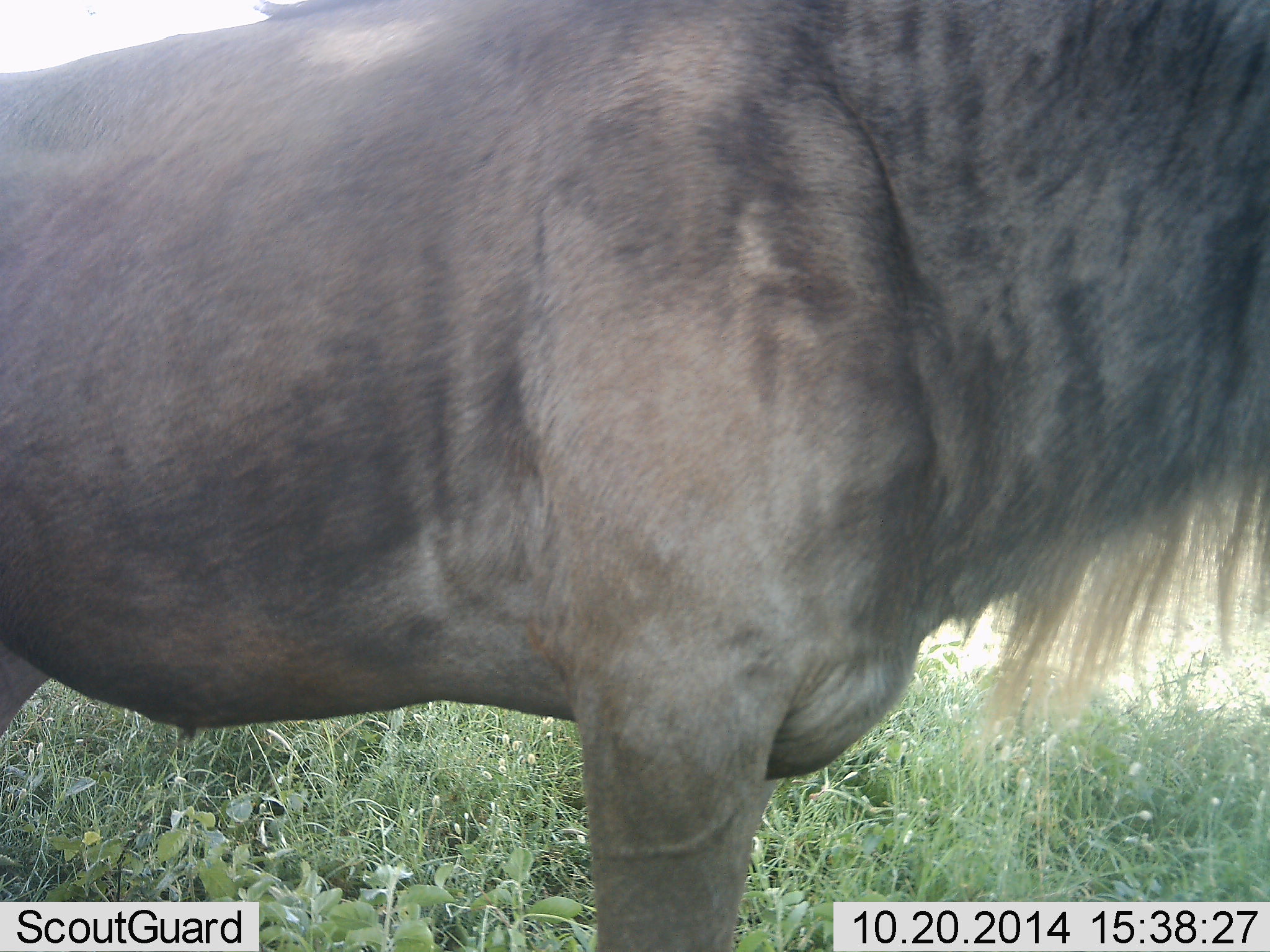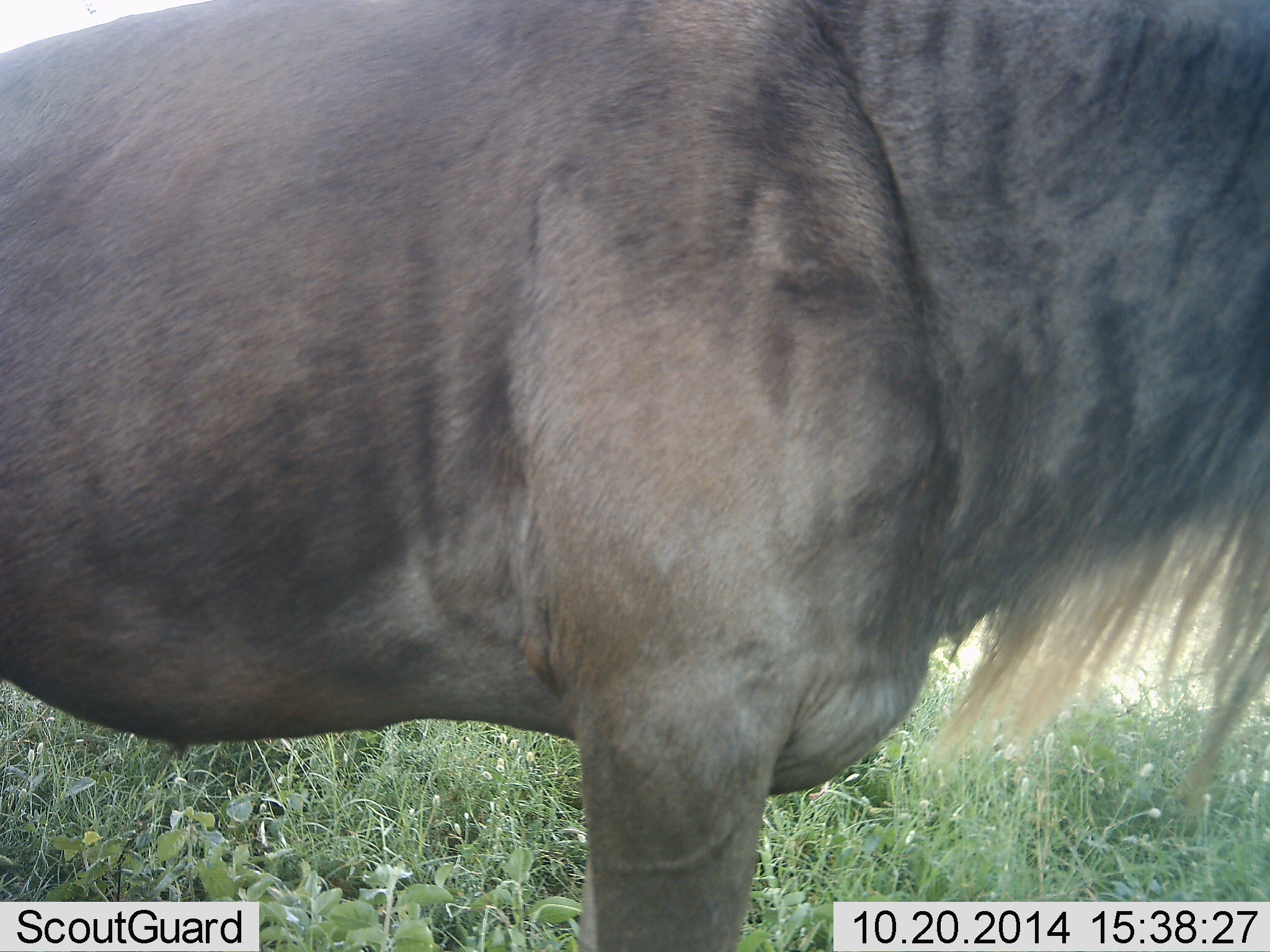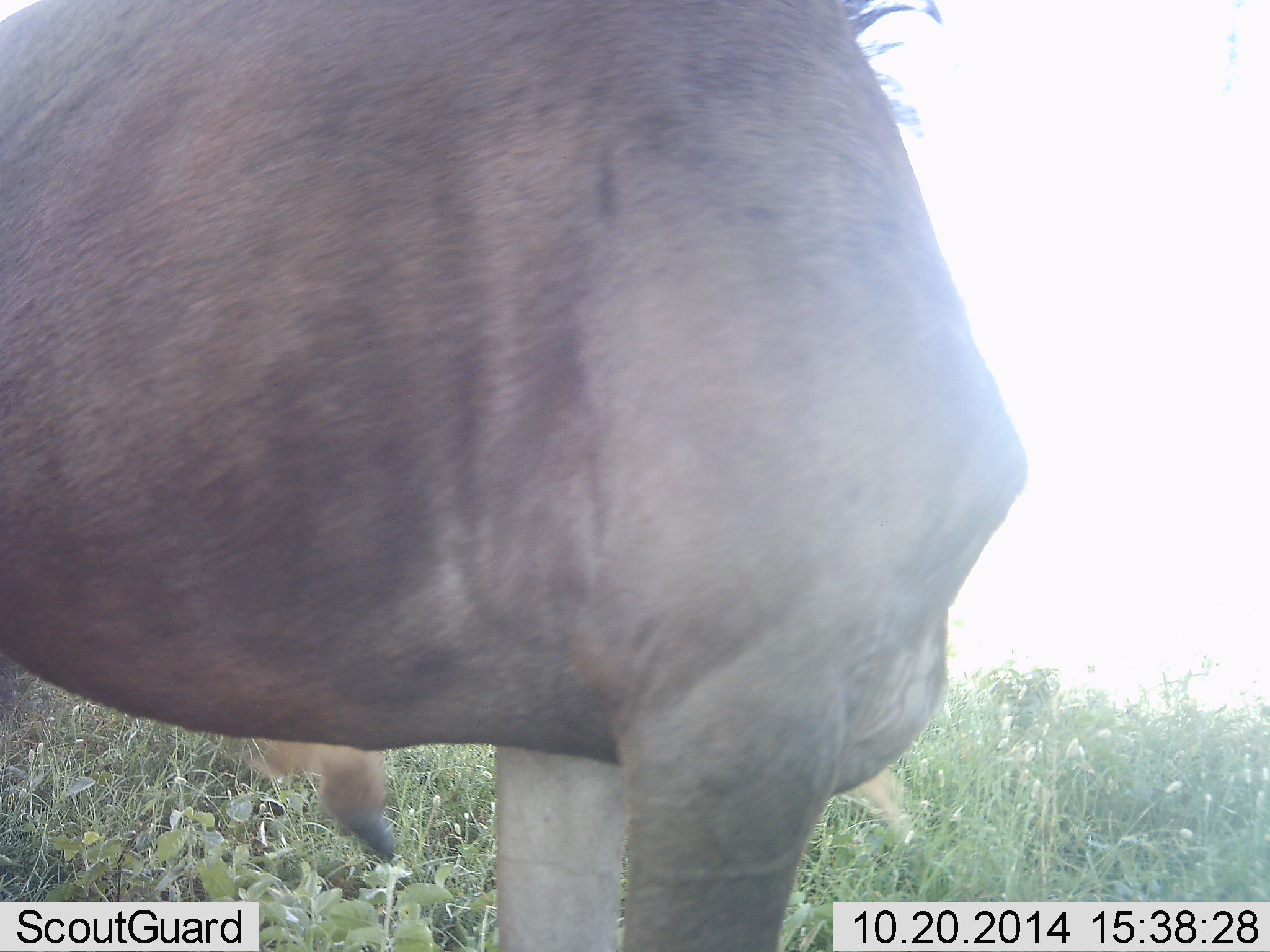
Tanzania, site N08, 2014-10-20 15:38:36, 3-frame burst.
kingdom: Animalia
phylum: Chordata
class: Mammalia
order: Artiodactyla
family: Bovidae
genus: Connochaetes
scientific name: Connochaetes taurinus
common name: blue wildebeest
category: wildebeest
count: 1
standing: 90%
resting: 0%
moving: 10%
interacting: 0%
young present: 0%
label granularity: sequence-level